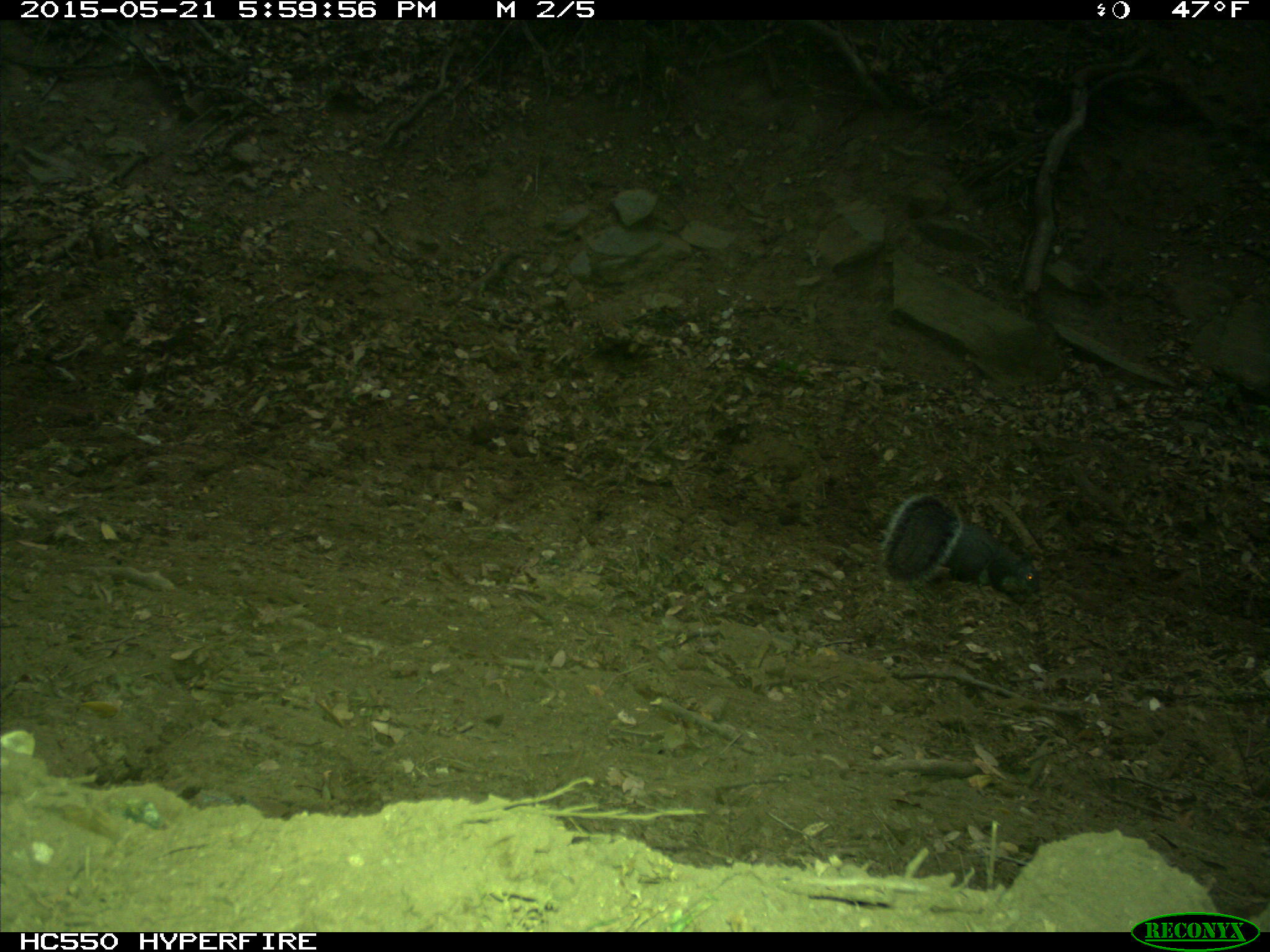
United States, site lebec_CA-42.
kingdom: Animalia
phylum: Chordata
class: Mammalia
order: Rodentia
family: Sciuridae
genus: Sciurus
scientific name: Sciurus carolinensis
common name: eastern gray squirrel